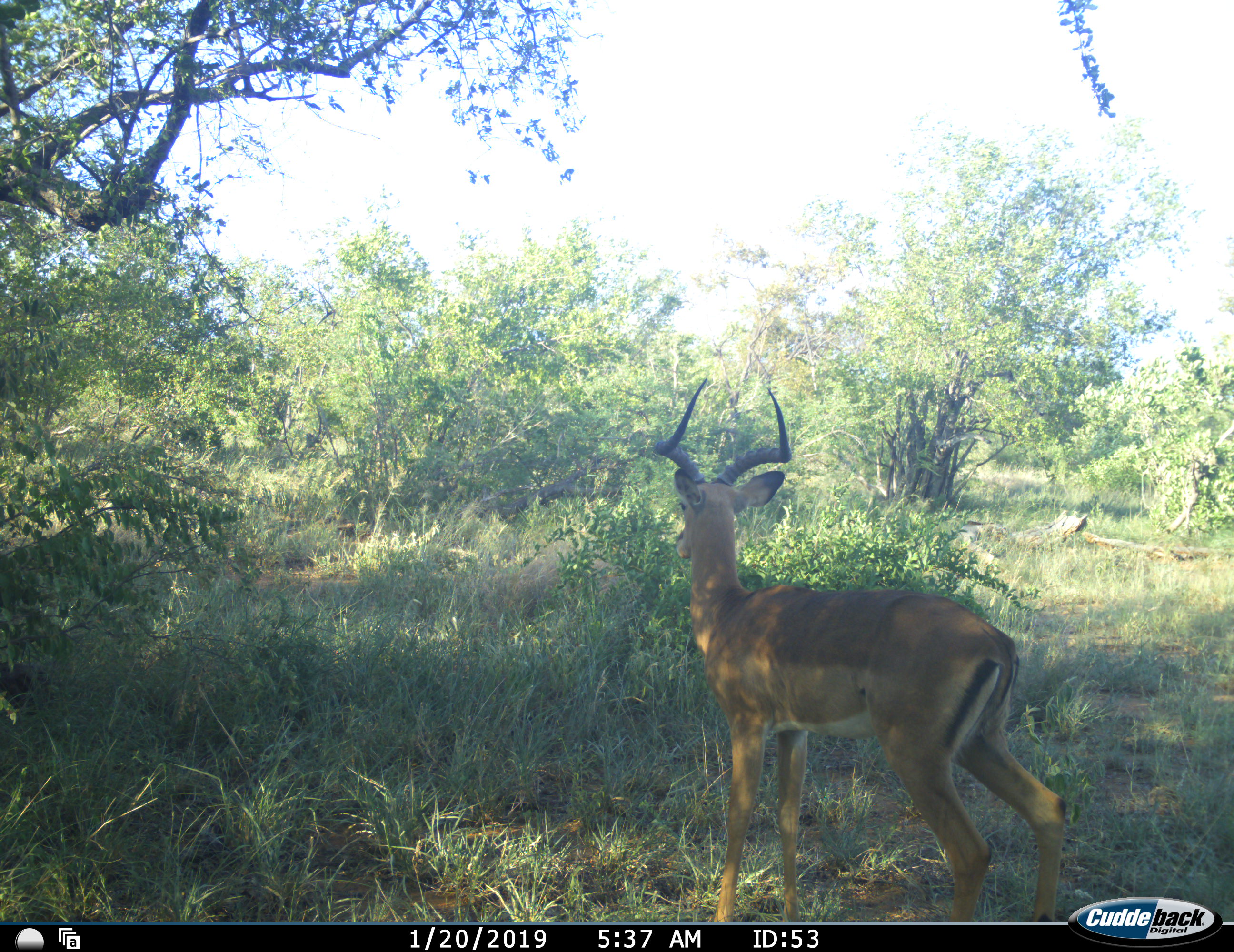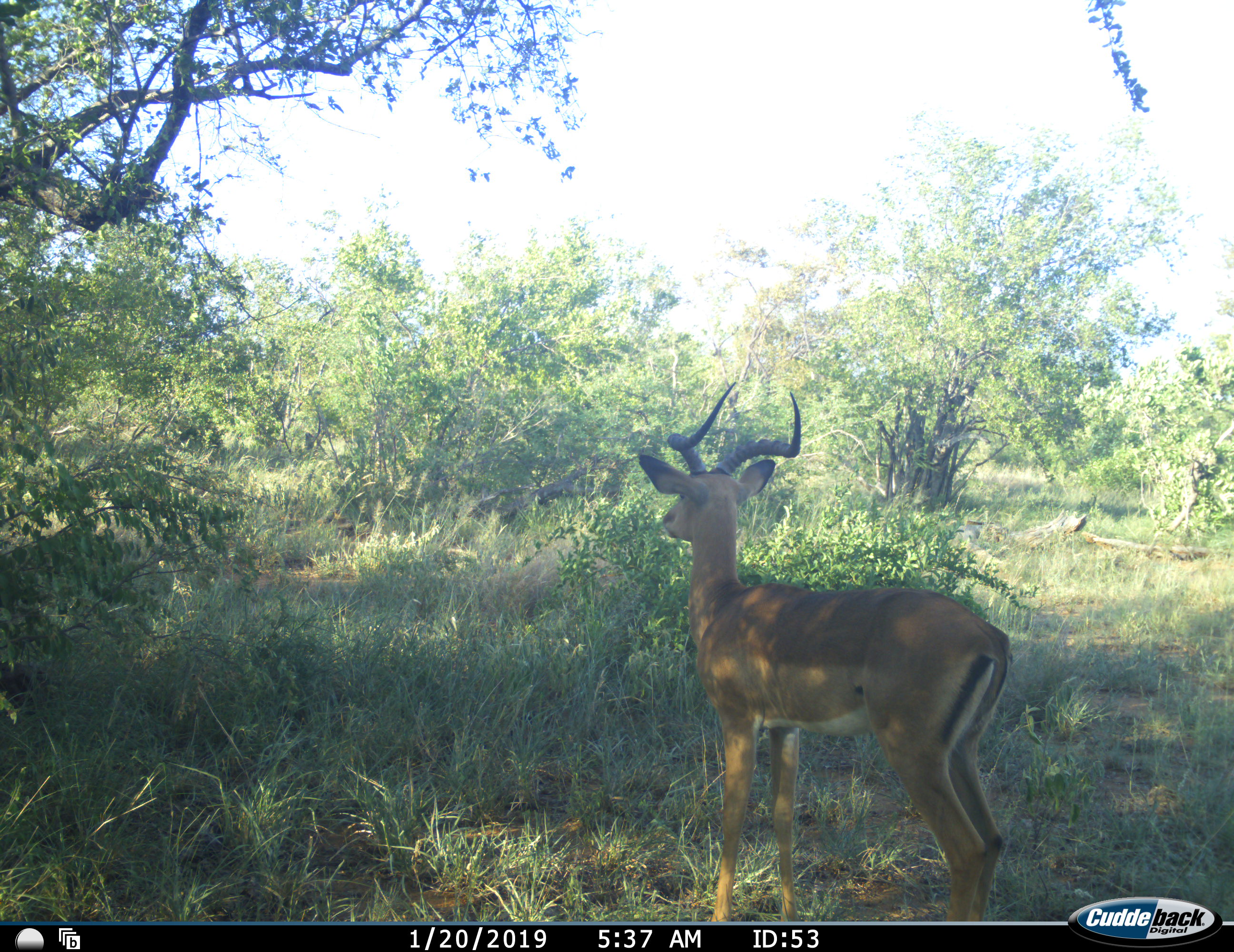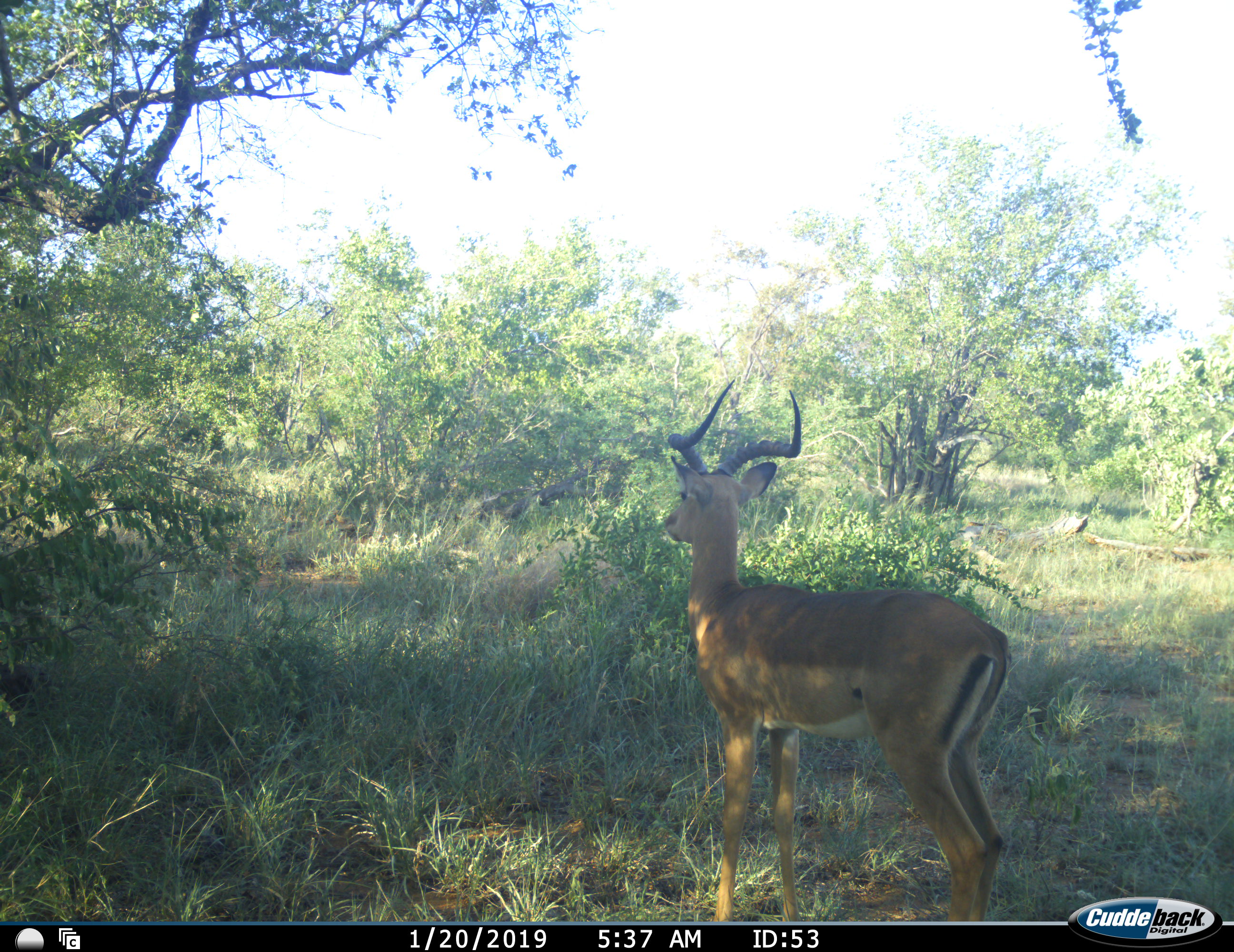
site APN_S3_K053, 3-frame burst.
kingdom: Animalia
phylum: Chordata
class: Mammalia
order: Artiodactyla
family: Bovidae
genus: Aepyceros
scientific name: Aepyceros melampus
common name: impala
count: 1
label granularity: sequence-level